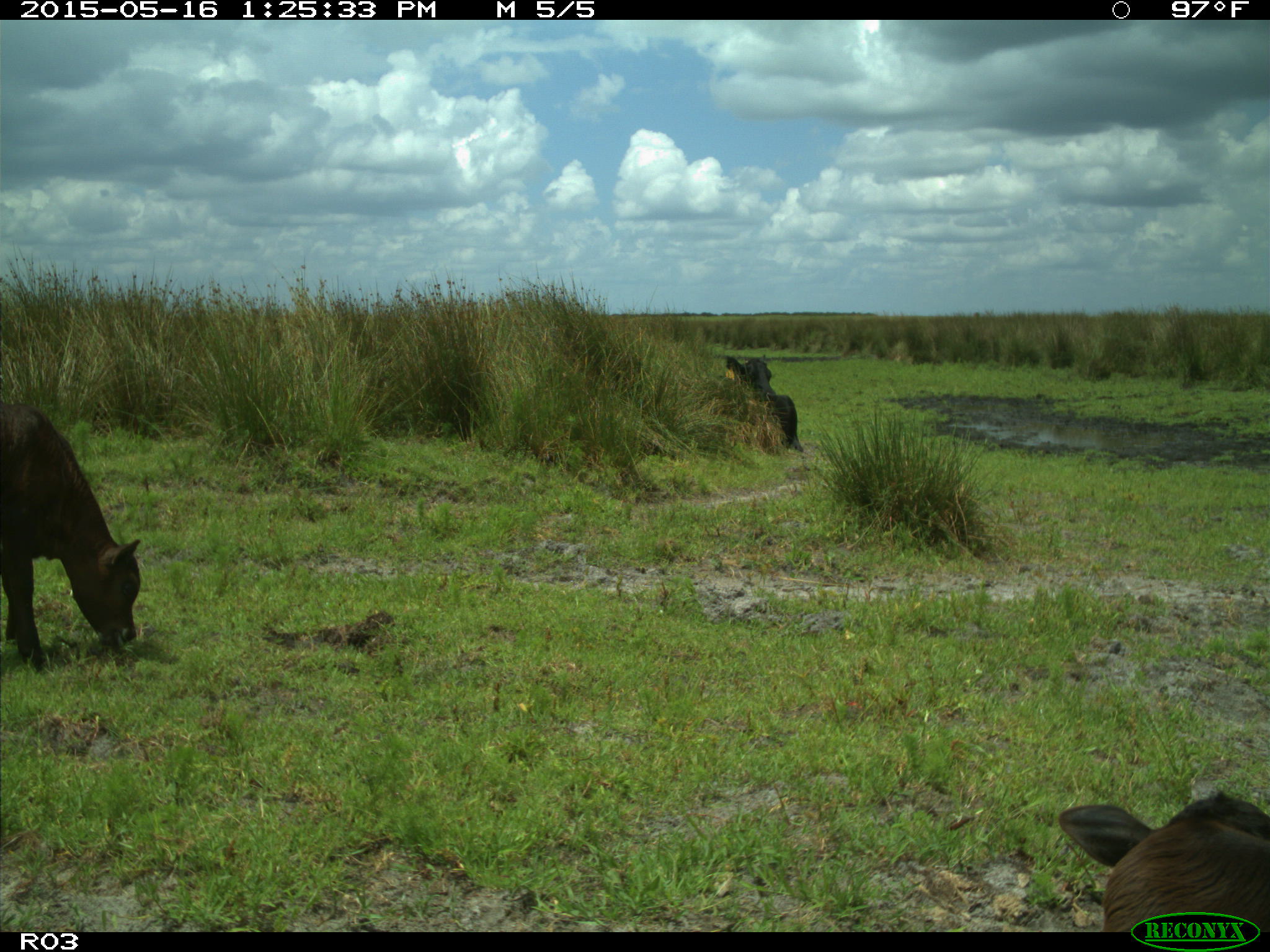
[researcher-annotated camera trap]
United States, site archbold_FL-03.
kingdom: Animalia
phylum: Chordata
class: Mammalia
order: Artiodactyla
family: Bovidae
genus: Bos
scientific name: Bos taurus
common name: domestic cow